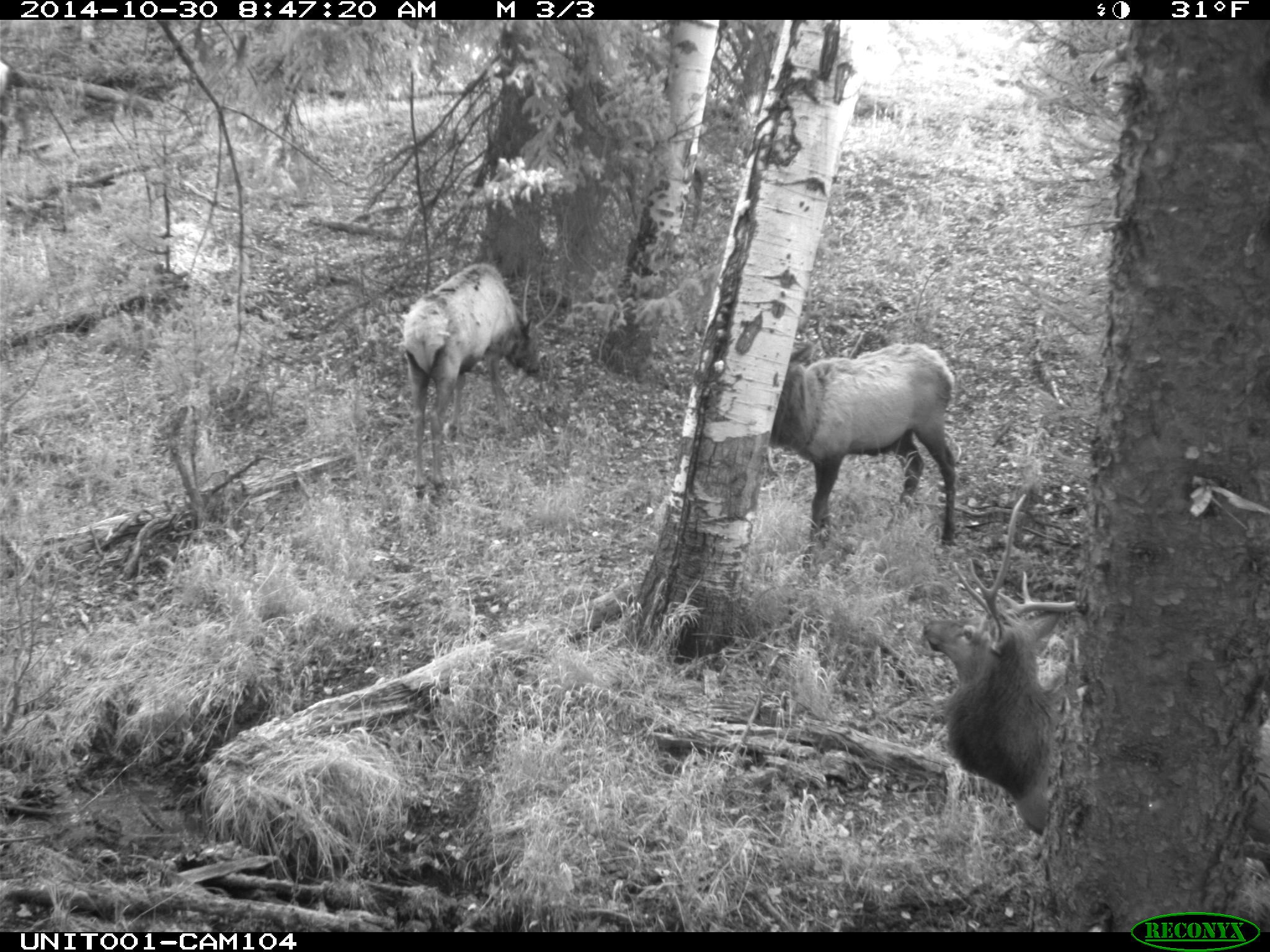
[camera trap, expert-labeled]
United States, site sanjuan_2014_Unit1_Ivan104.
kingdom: Animalia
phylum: Chordata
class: Mammalia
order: Artiodactyla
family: Cervidae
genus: Cervus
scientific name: Cervus elaphus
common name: red deer